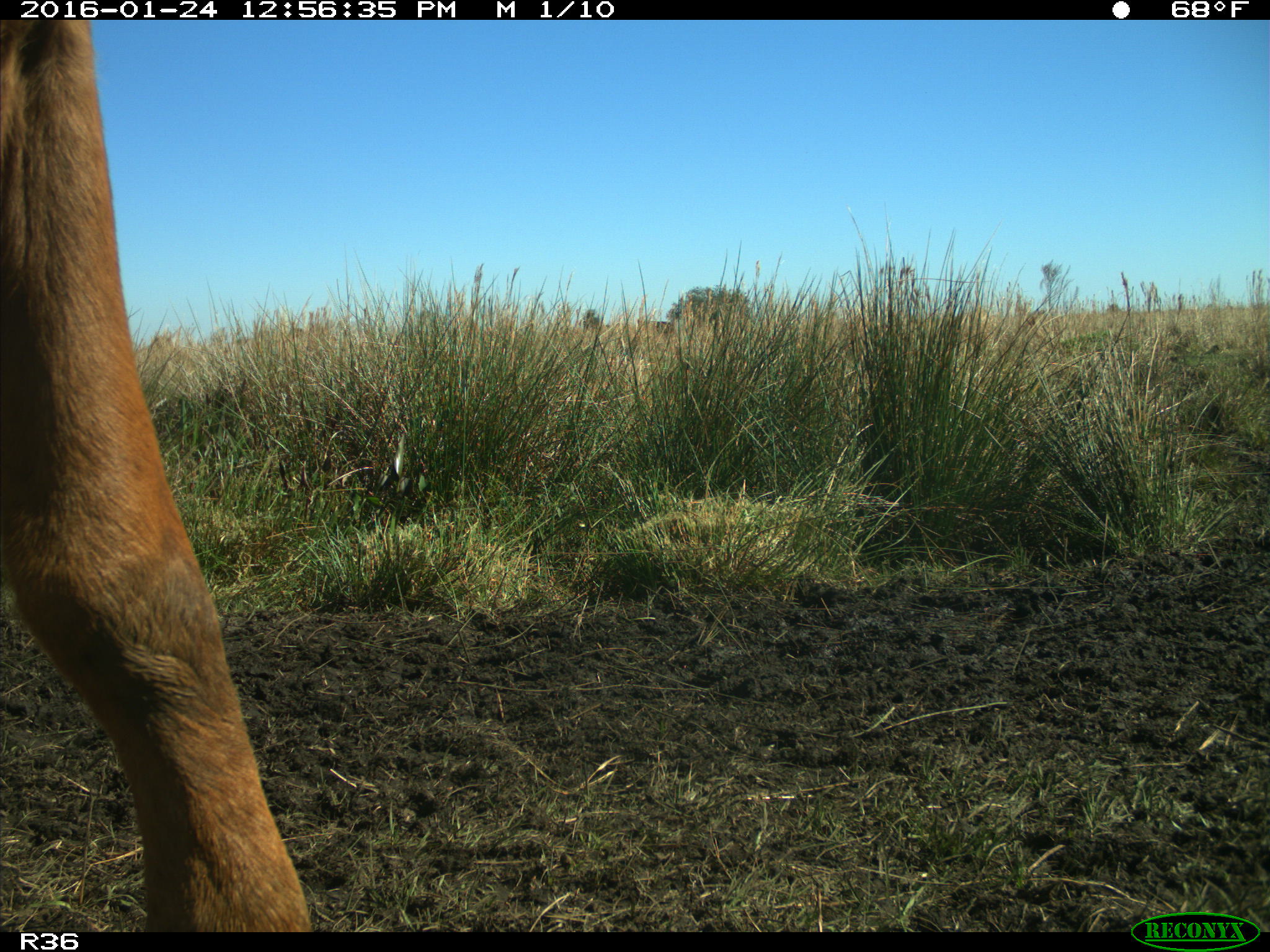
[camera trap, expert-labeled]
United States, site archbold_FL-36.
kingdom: Animalia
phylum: Chordata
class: Mammalia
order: Artiodactyla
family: Bovidae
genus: Bos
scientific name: Bos taurus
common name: domestic cow